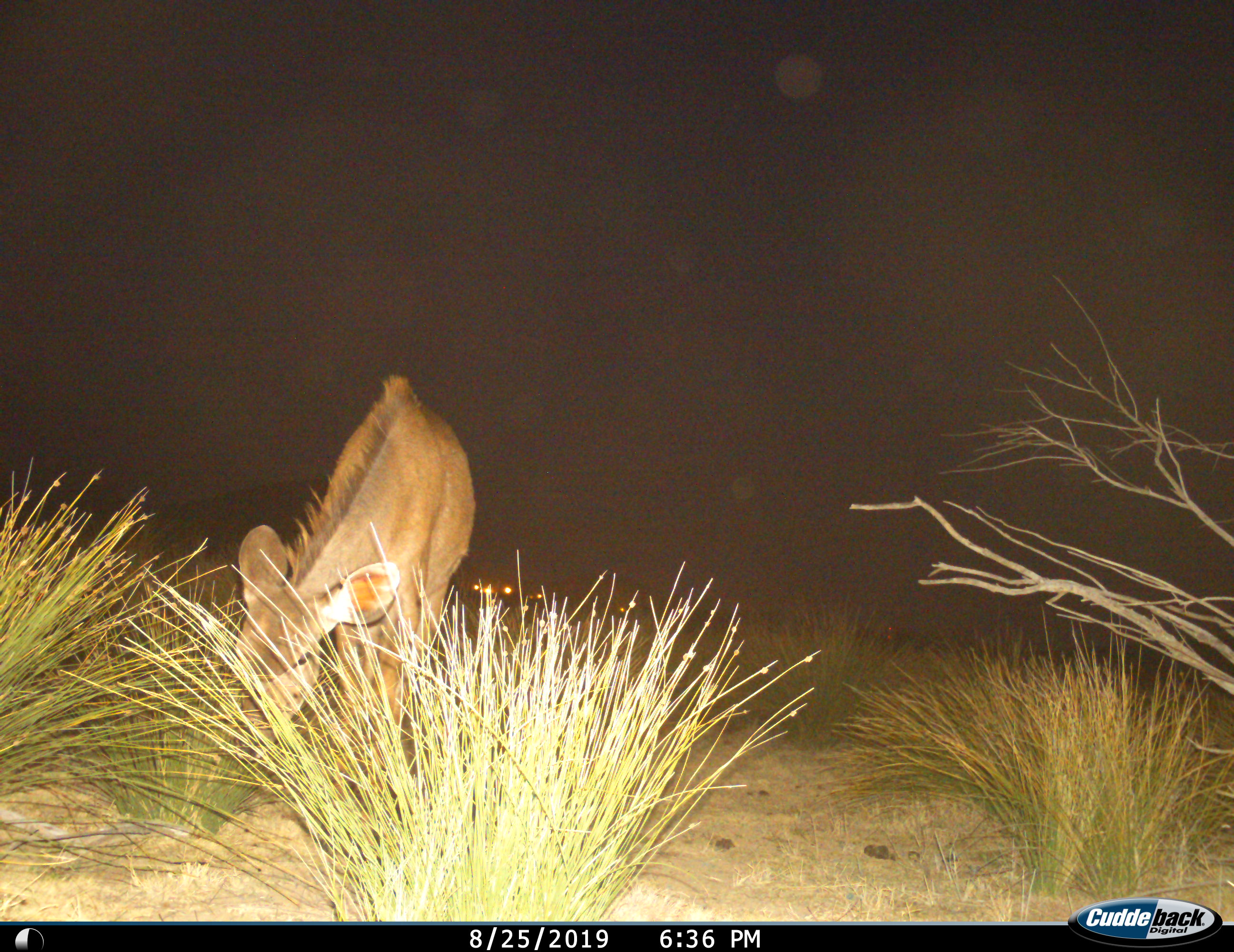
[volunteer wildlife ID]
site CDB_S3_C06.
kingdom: Animalia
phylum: Chordata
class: Mammalia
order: Artiodactyla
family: Bovidae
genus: Tragelaphus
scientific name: Tragelaphus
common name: kudu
Kudu (Tragelaphus), count 1. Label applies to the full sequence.